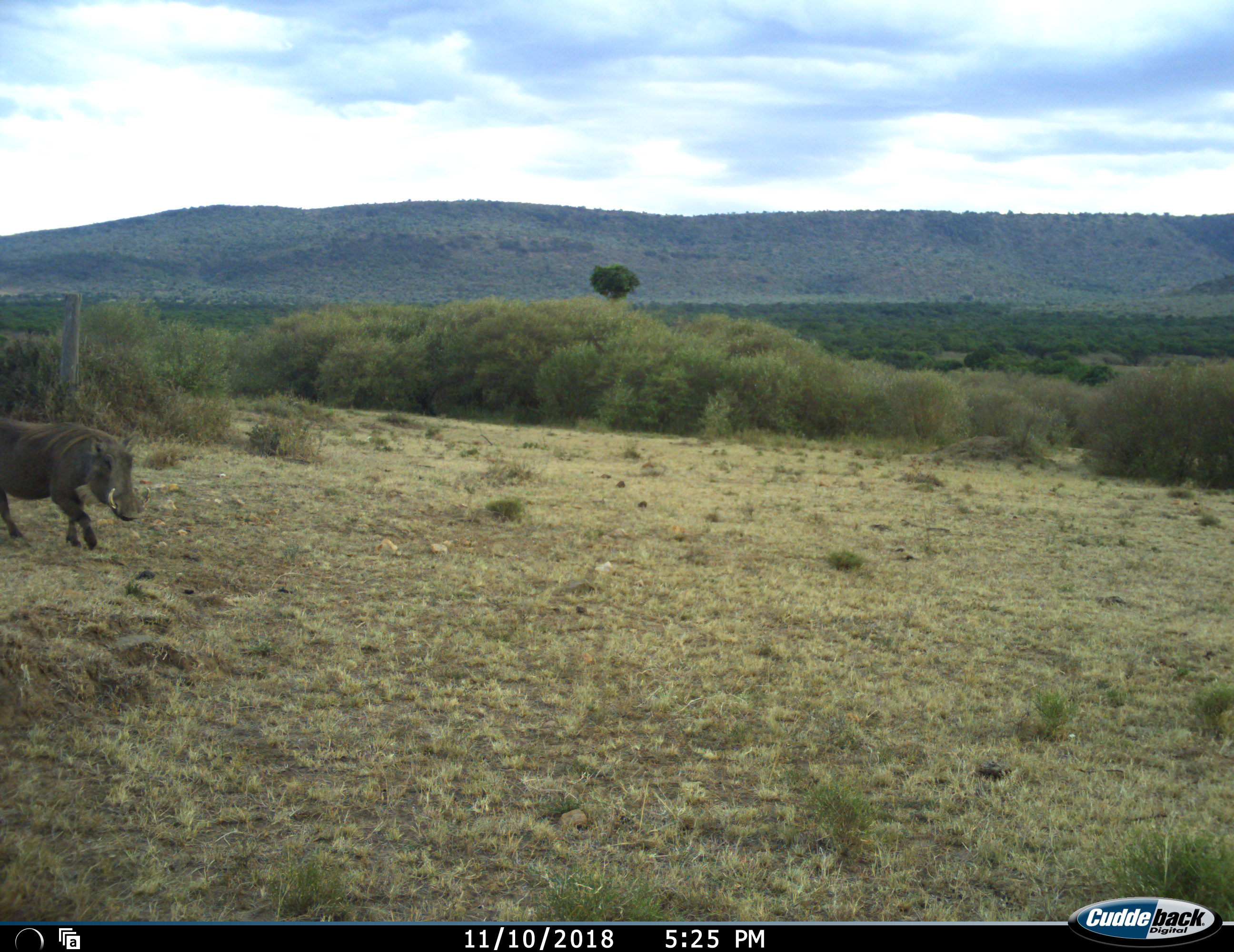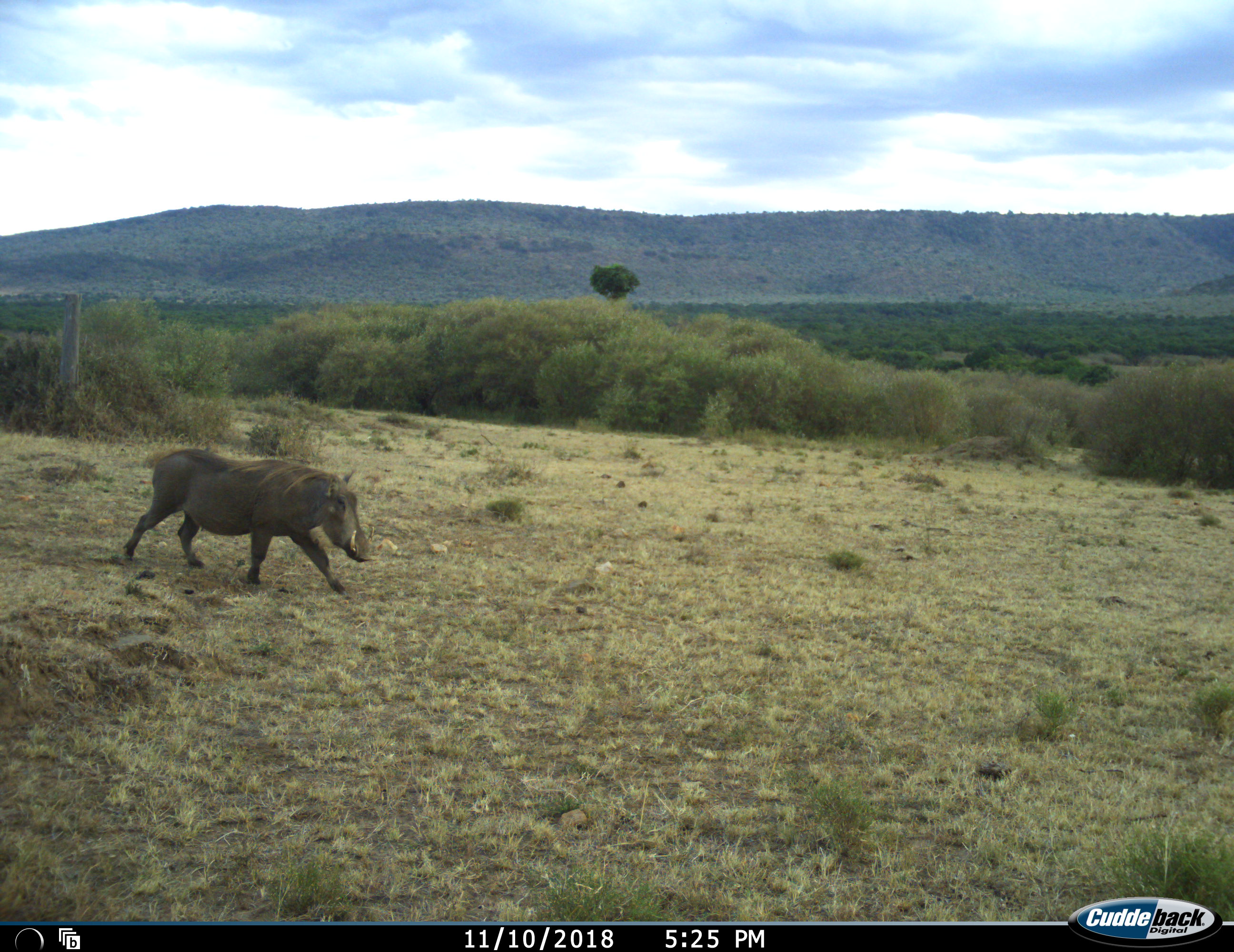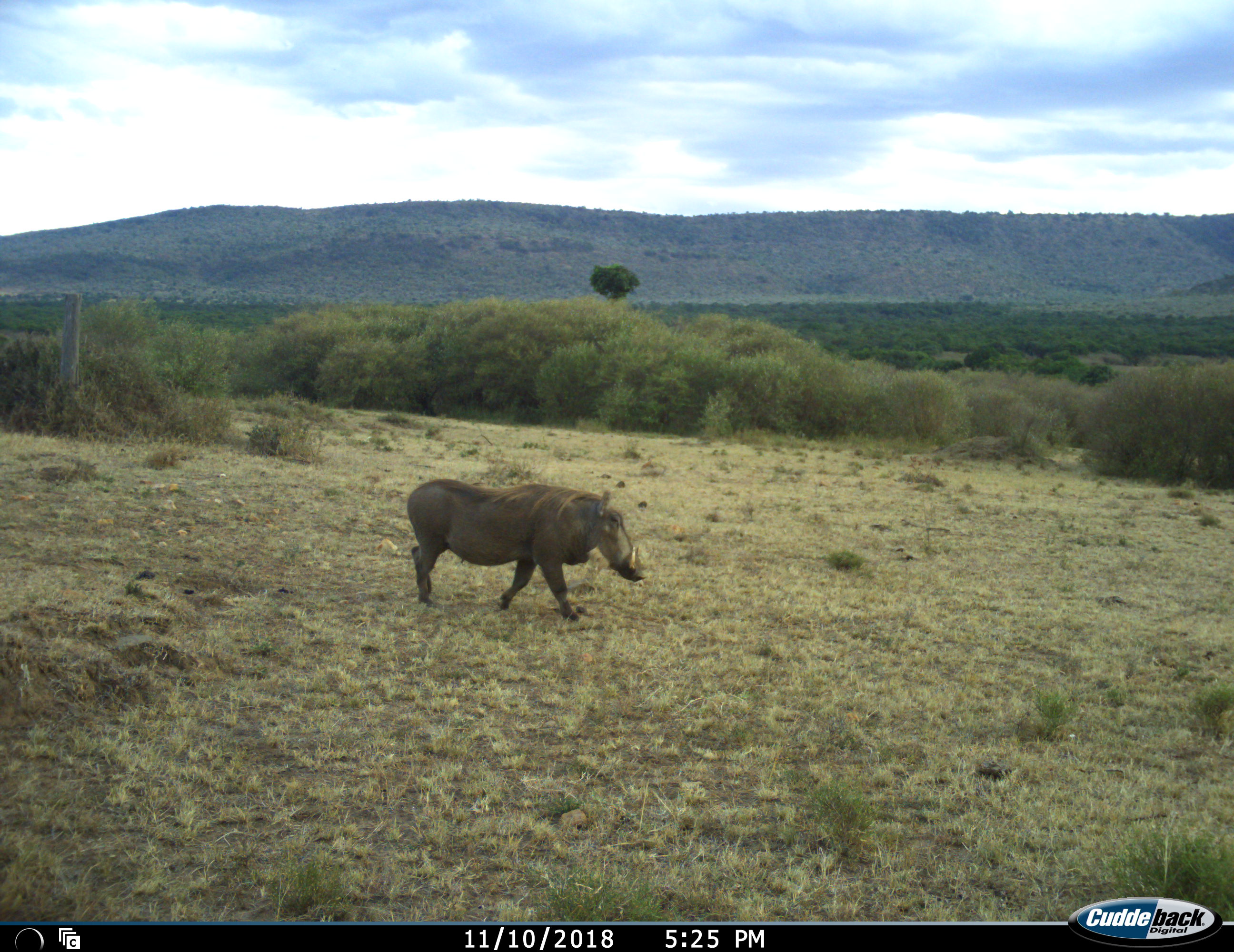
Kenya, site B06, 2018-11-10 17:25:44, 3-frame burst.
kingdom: Animalia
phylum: Chordata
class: Mammalia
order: Artiodactyla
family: Suidae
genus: Phacochoerus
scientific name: Phacochoerus africanus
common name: warthog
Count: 1.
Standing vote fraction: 0%.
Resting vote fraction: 0%.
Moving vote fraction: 100%.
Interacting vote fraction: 0%.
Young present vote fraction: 0%.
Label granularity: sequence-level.